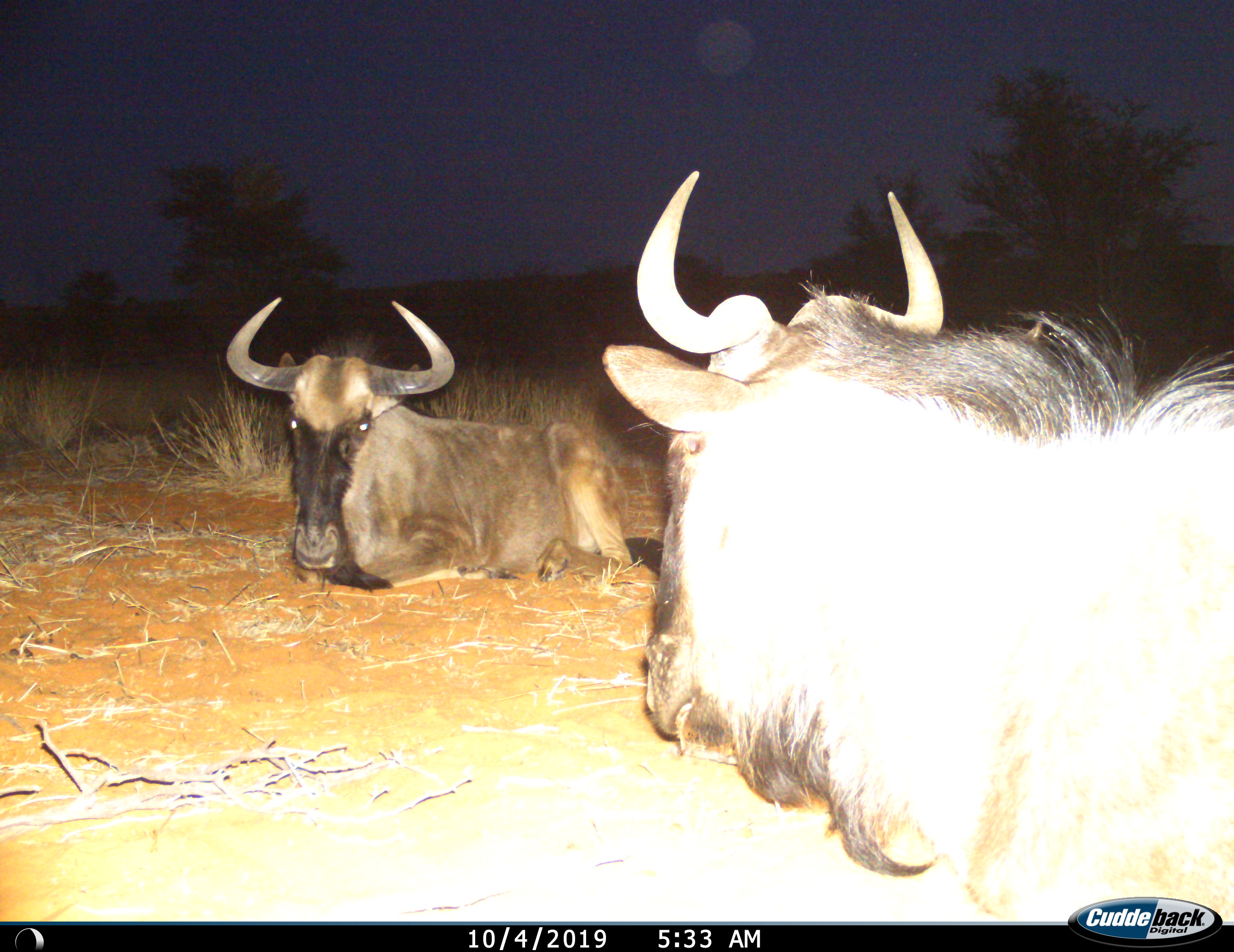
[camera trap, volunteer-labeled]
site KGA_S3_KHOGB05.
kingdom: Animalia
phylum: Chordata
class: Mammalia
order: Artiodactyla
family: Bovidae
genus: Connochaetes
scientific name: Connochaetes taurinus taurinus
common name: blue wildebeest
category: wildebeestblue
Wildebeestblue (blue wildebeest) (Connochaetes taurinus taurinus), count 2. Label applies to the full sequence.